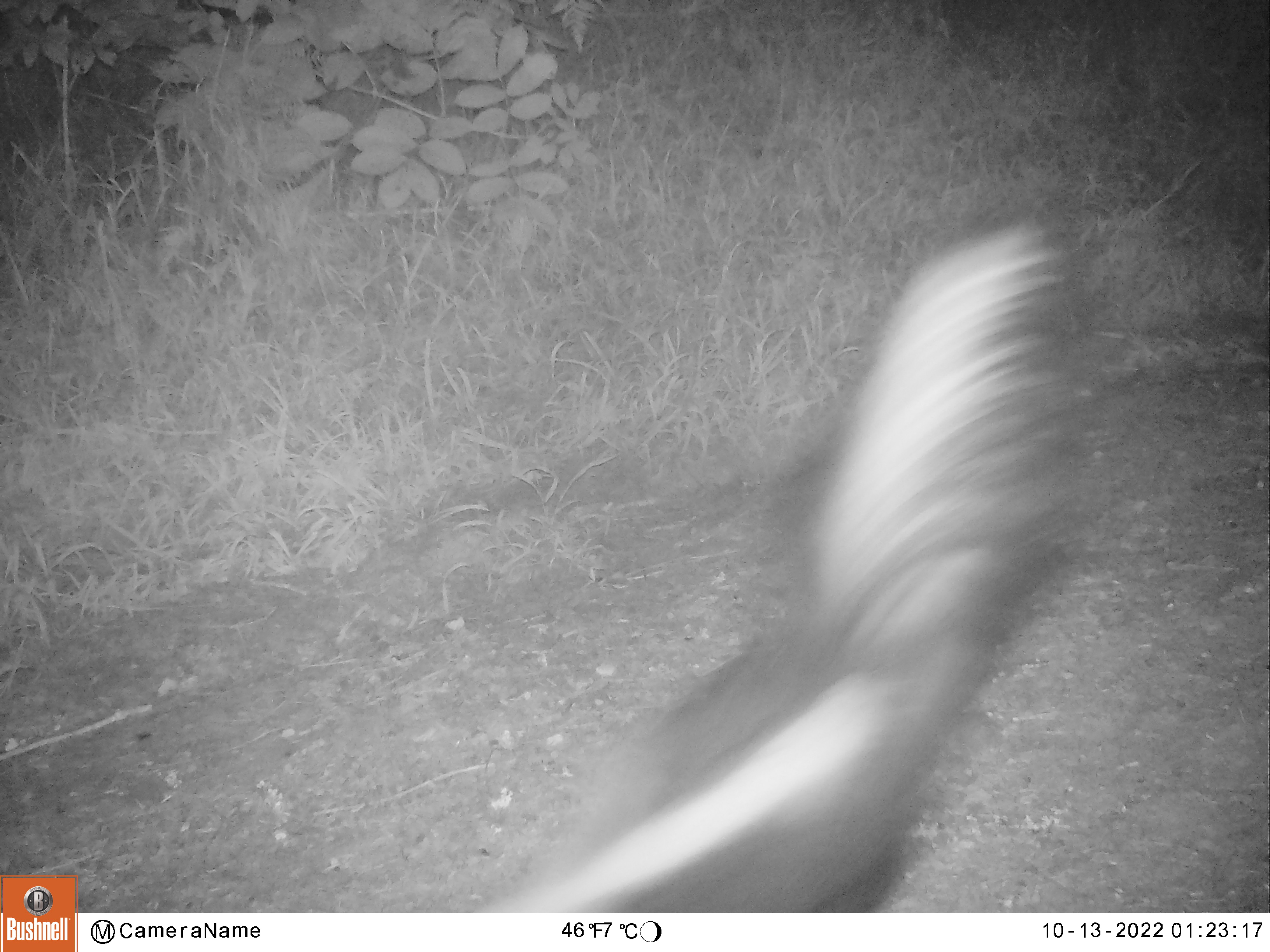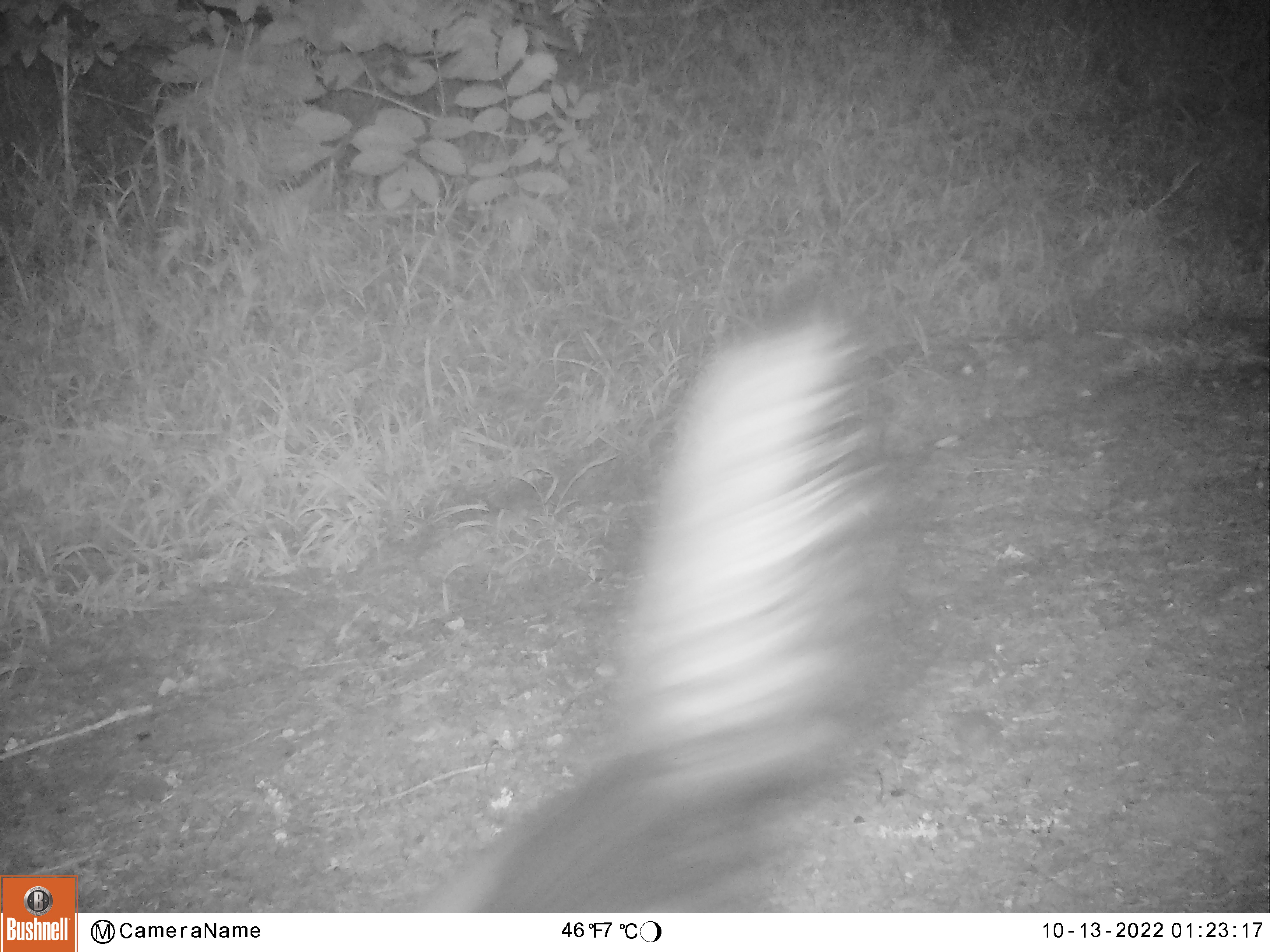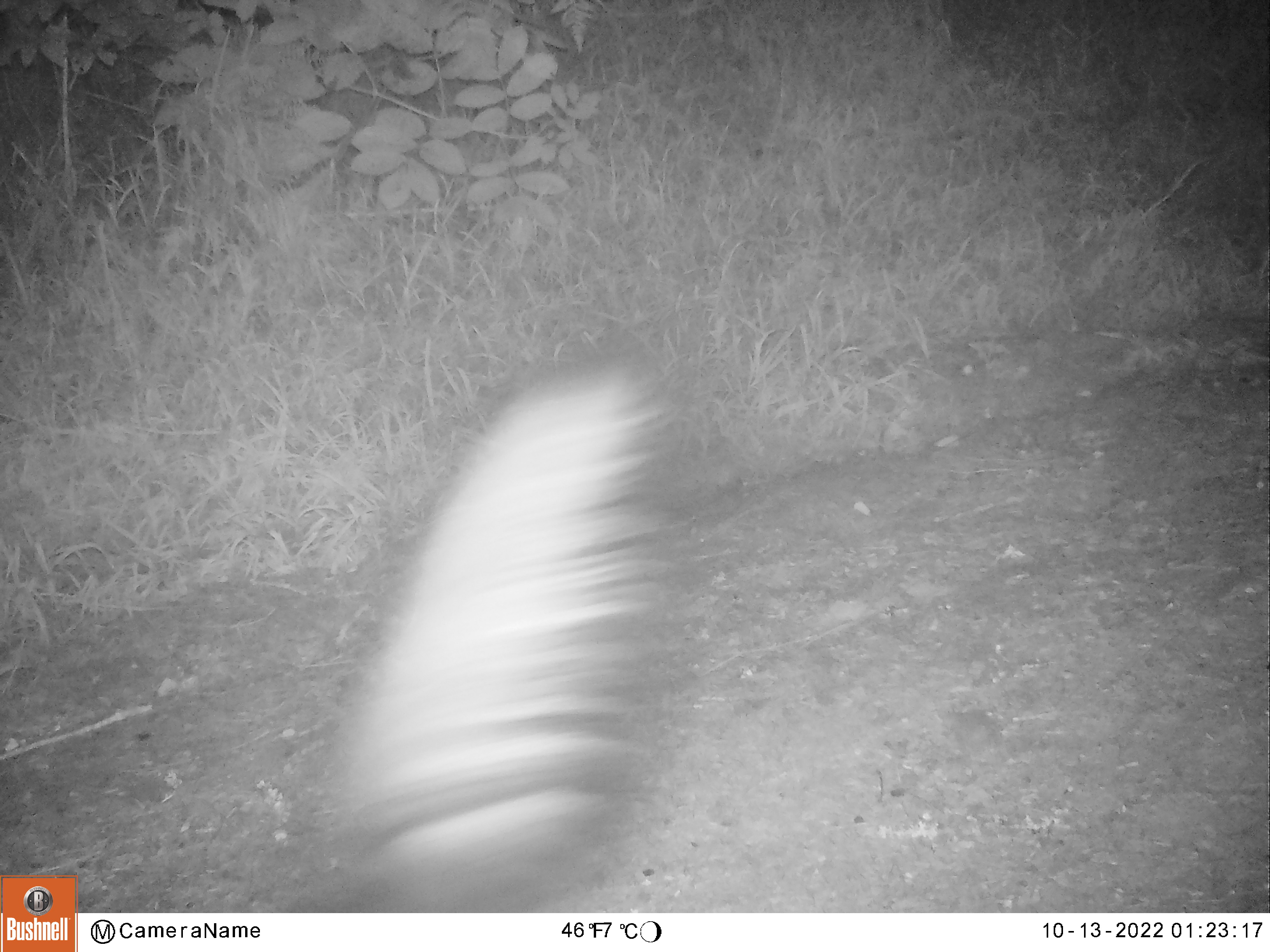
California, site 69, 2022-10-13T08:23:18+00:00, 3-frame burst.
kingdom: Animalia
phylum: Chordata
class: Mammalia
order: Carnivora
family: Mephitidae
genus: Mephitis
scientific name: Mephitis mephitis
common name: striped skunk